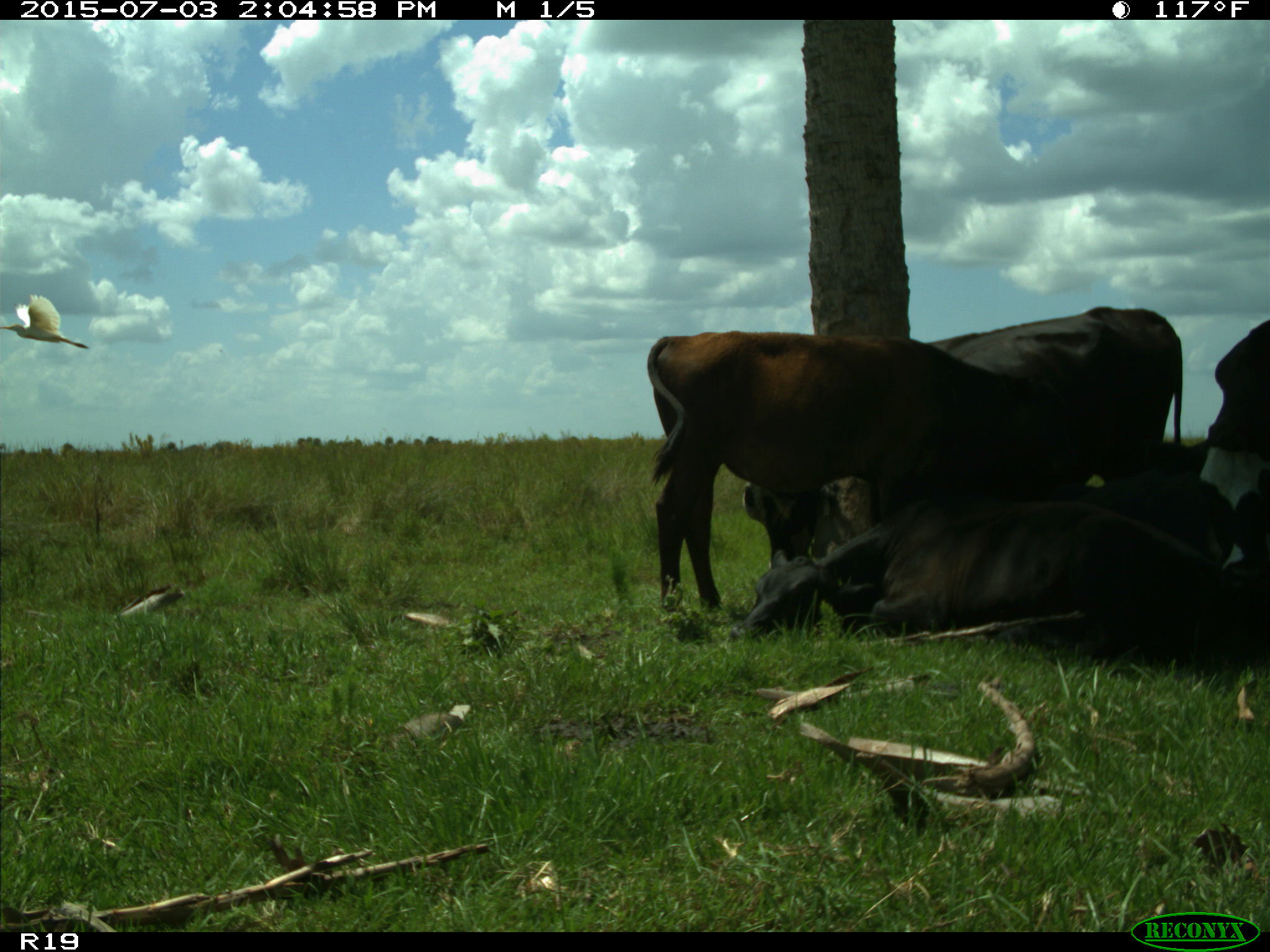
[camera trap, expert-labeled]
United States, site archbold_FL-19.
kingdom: Animalia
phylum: Chordata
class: Mammalia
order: Artiodactyla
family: Bovidae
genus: Bos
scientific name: Bos taurus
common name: domestic cow